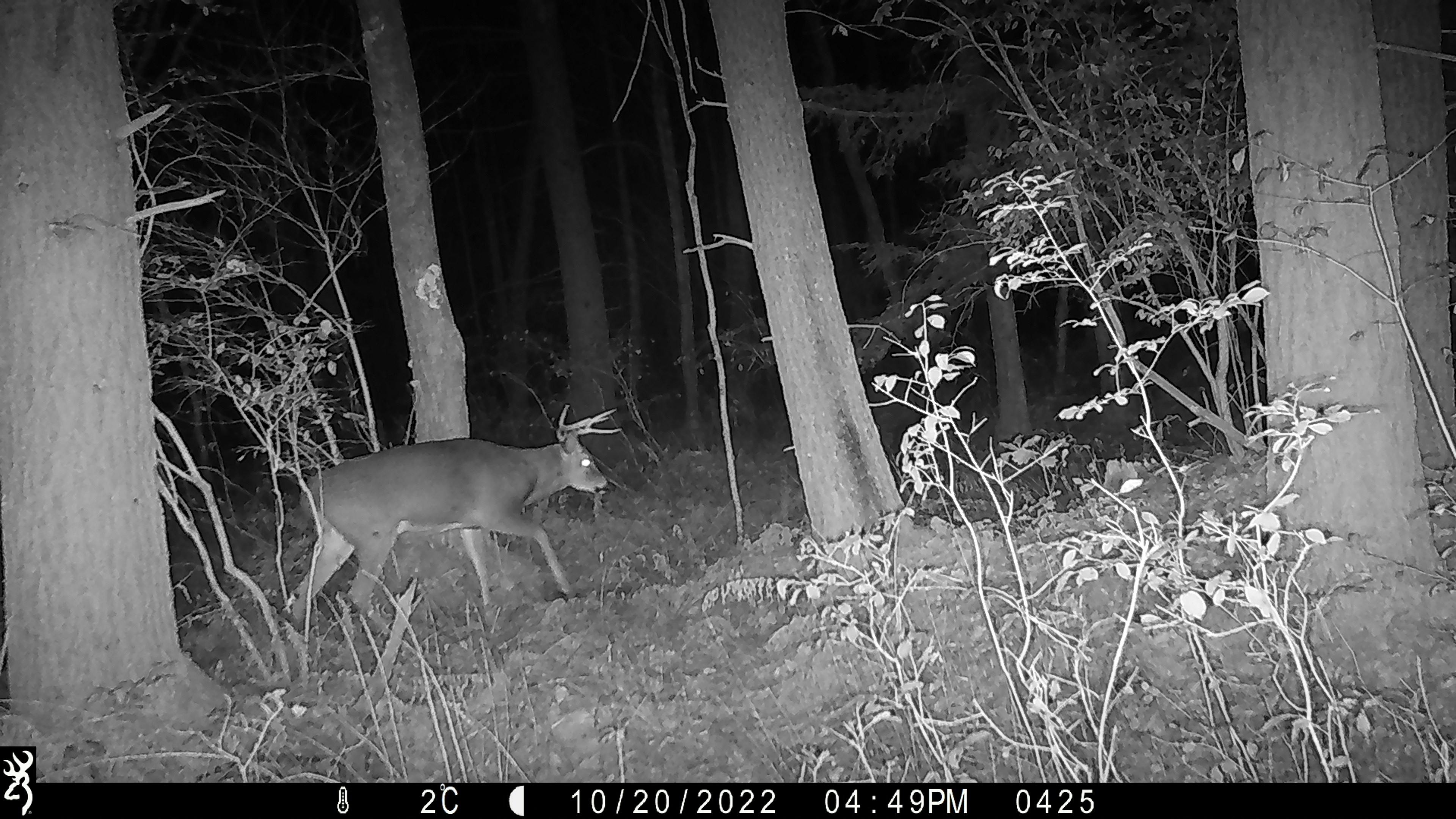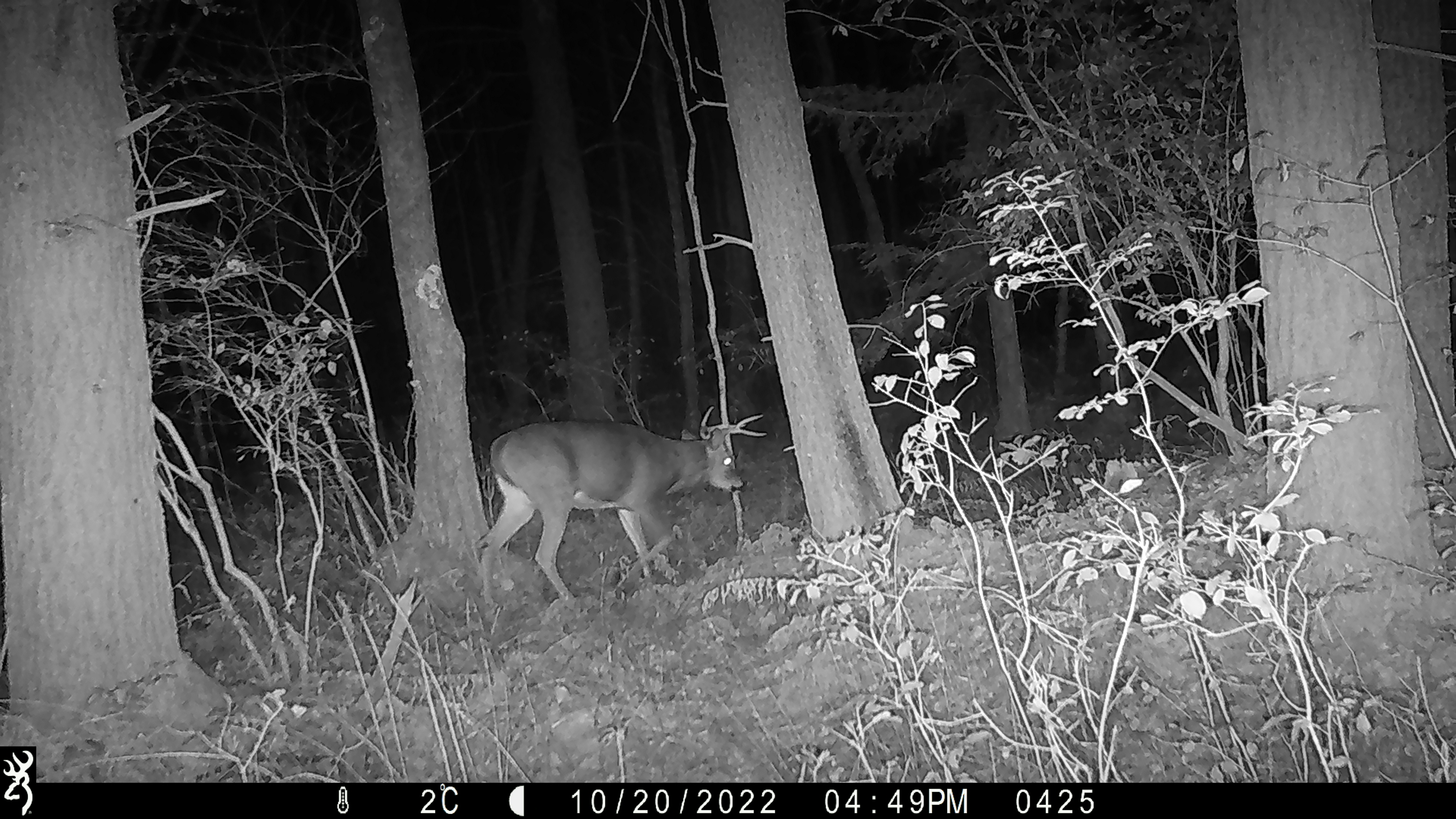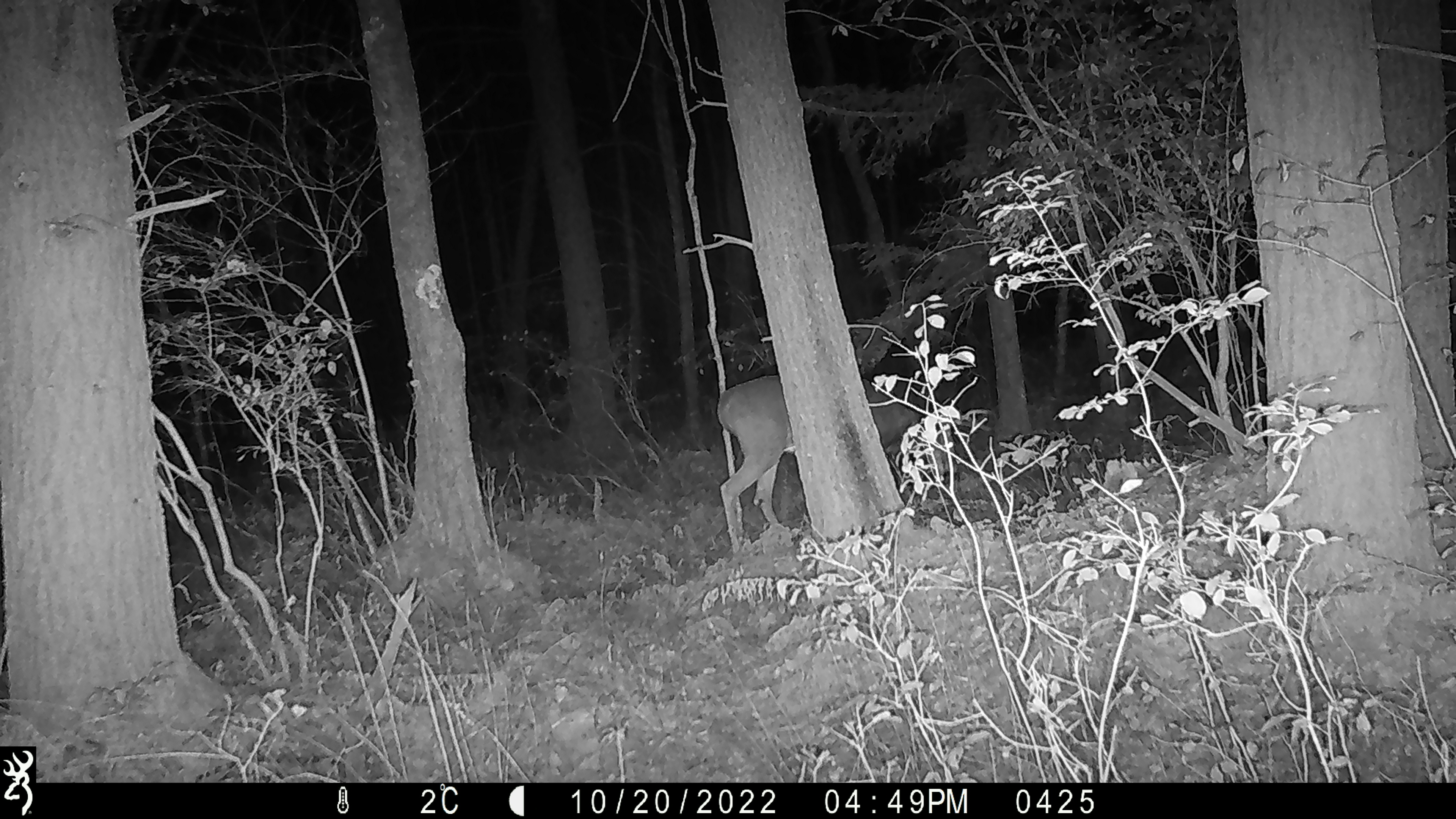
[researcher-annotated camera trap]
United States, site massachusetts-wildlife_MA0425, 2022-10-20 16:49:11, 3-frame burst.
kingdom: Animalia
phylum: Chordata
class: Mammalia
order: Artiodactyla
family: Cervidae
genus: Odocoileus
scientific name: Odocoileus virginianus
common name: white-tailed deer